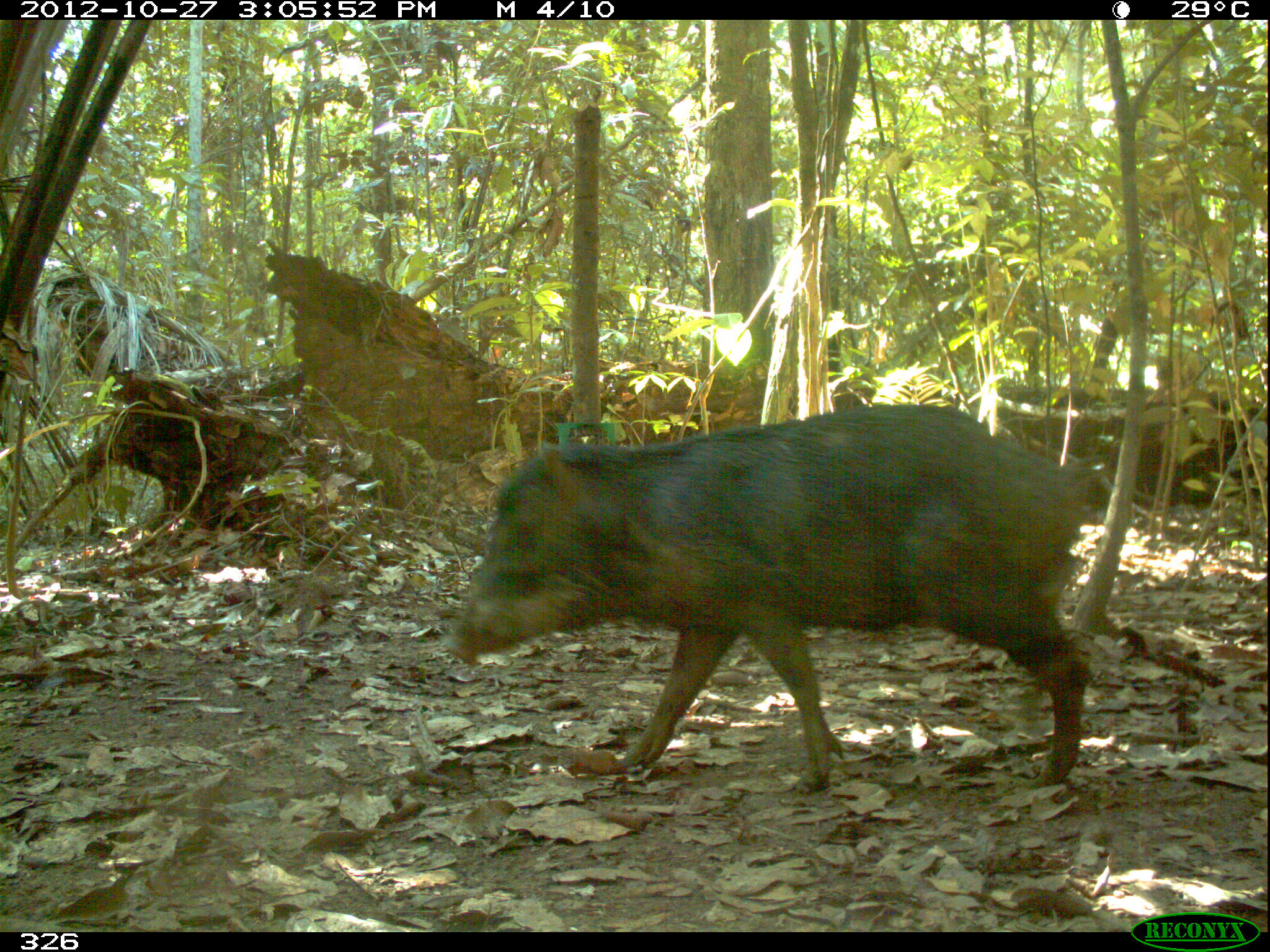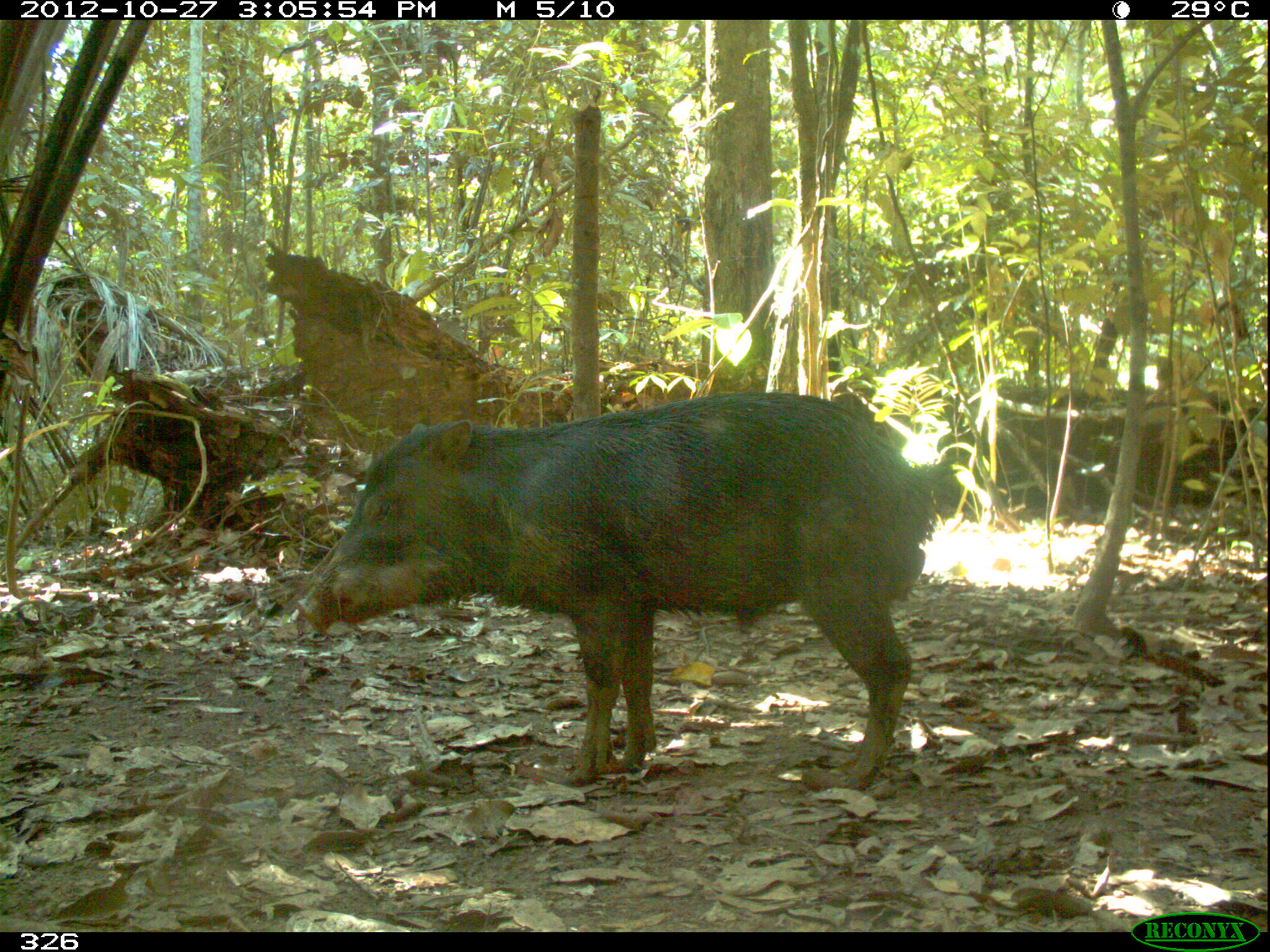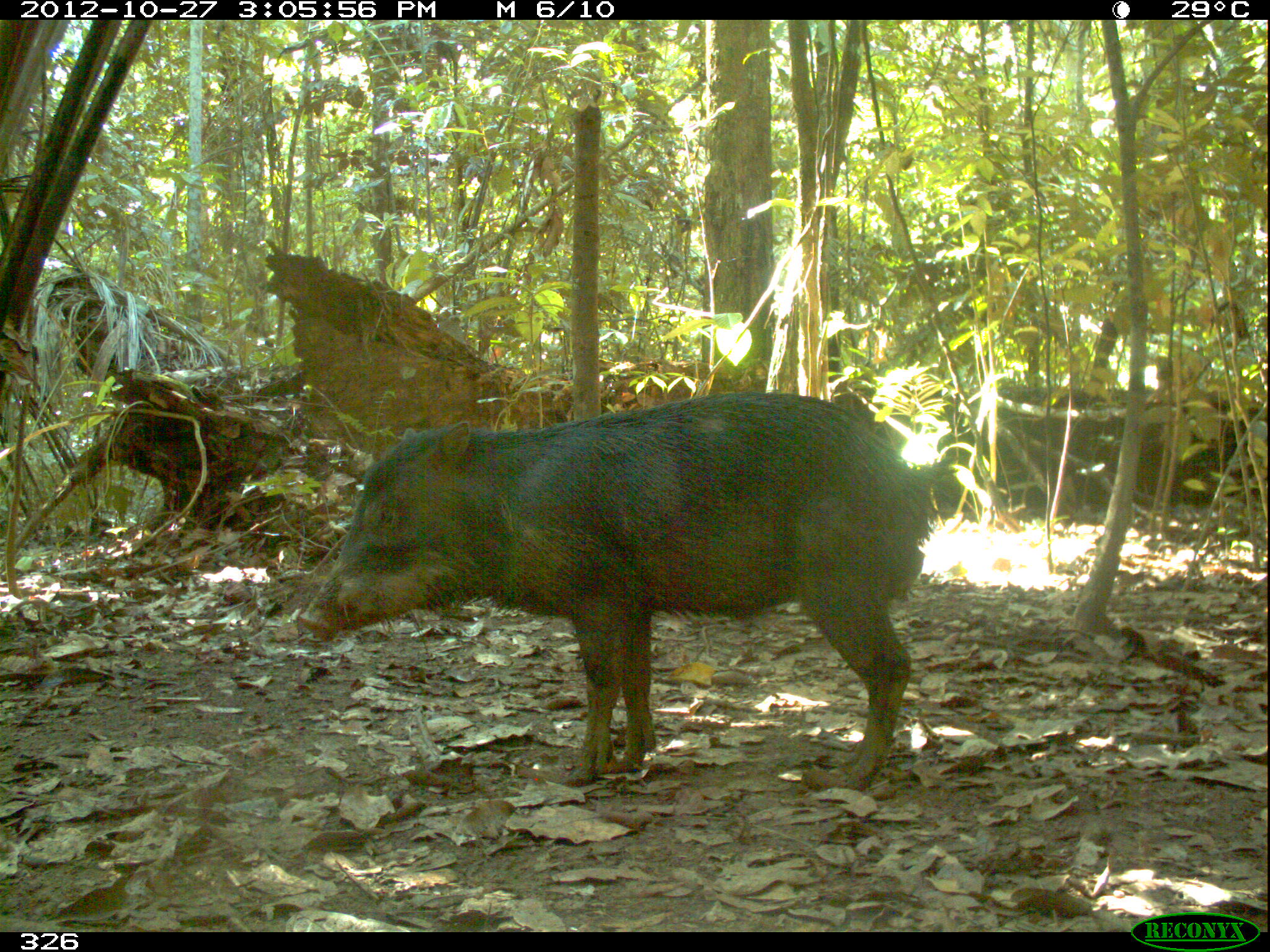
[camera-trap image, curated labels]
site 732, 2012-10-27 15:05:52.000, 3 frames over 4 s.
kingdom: Animalia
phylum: Chordata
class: Mammalia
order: Artiodactyla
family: Tayassuidae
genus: Tayassu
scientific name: Tayassu pecari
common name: white-lipped peccary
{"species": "Tayassu pecari (white-lipped peccary)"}